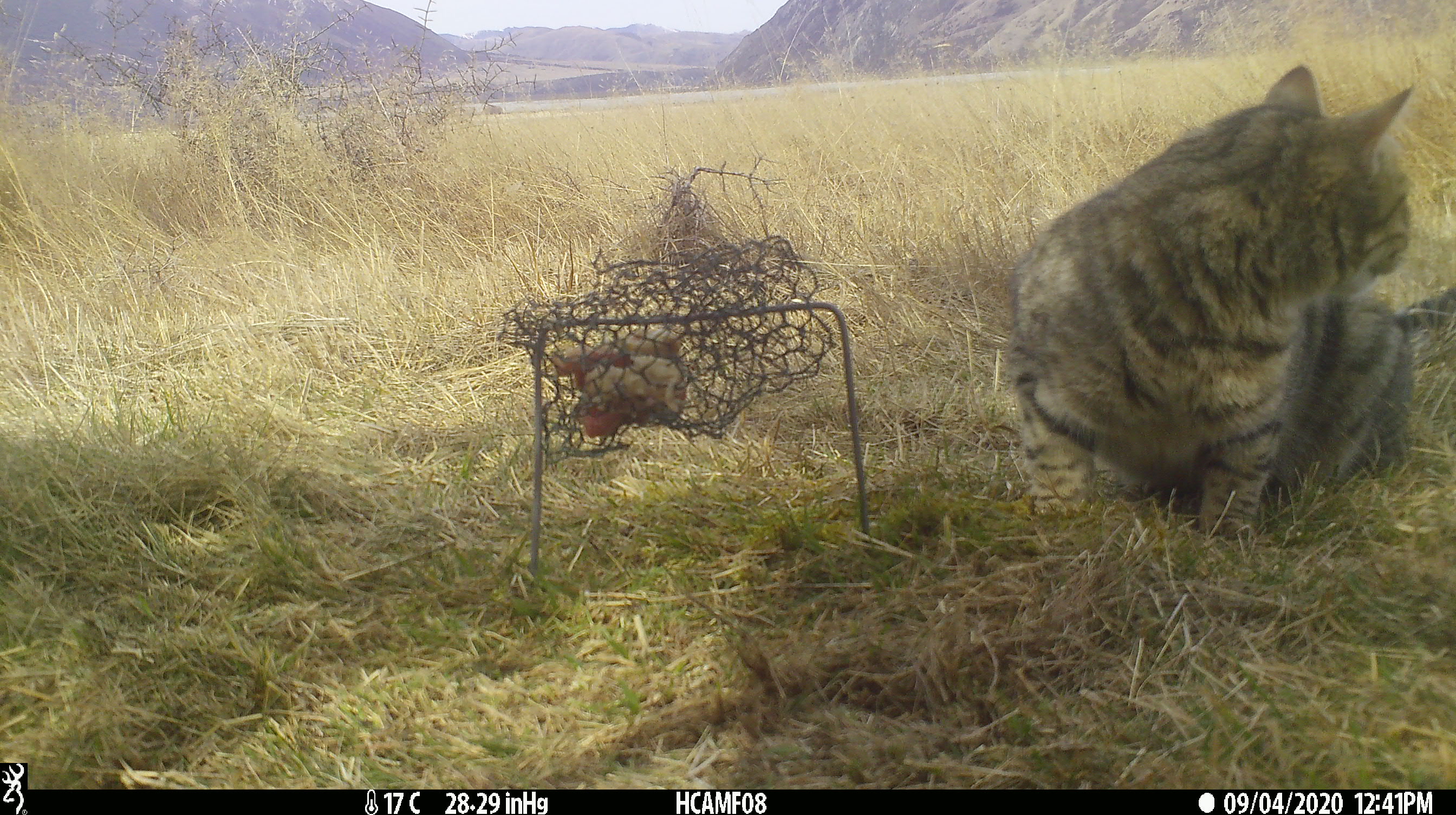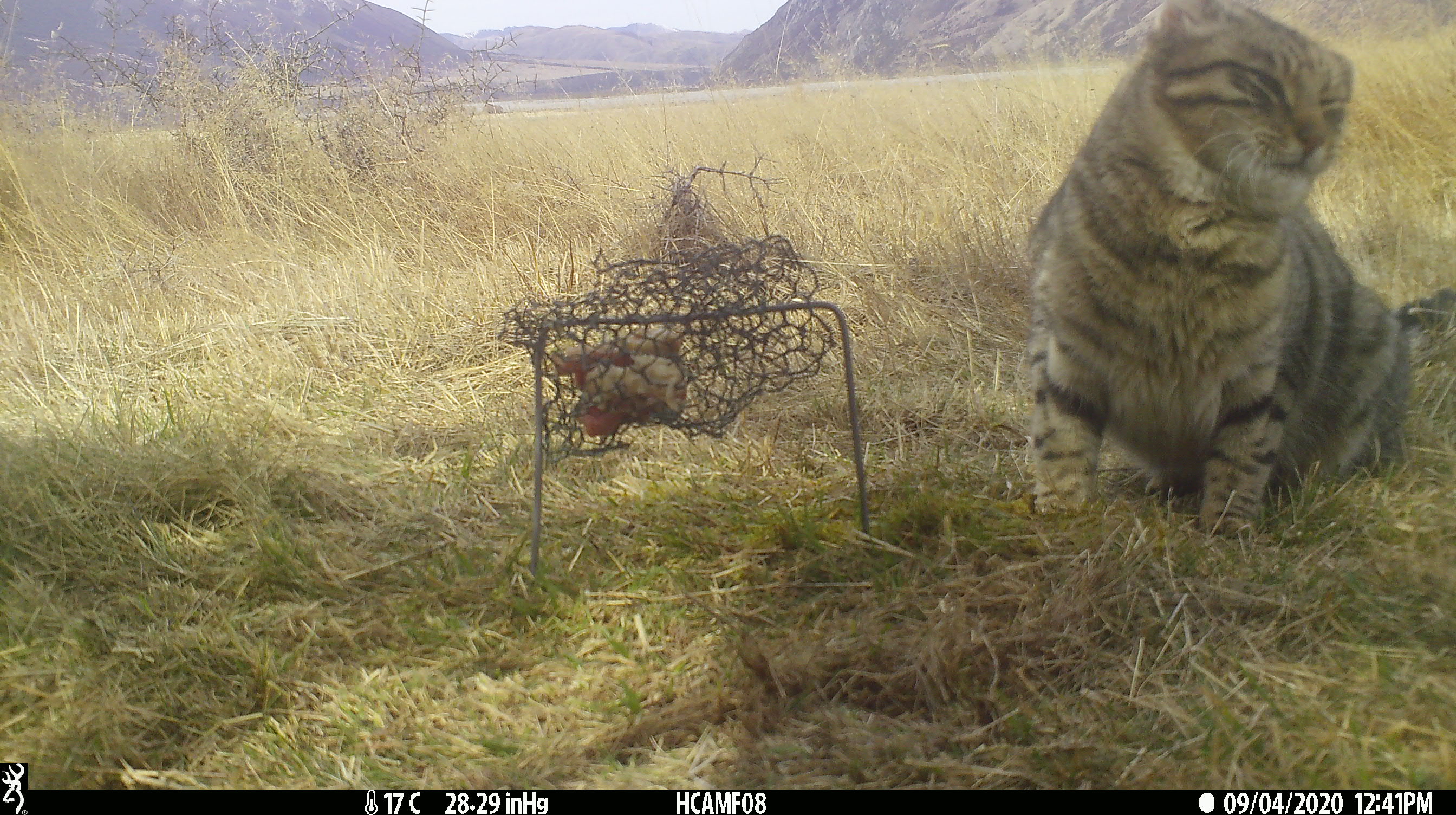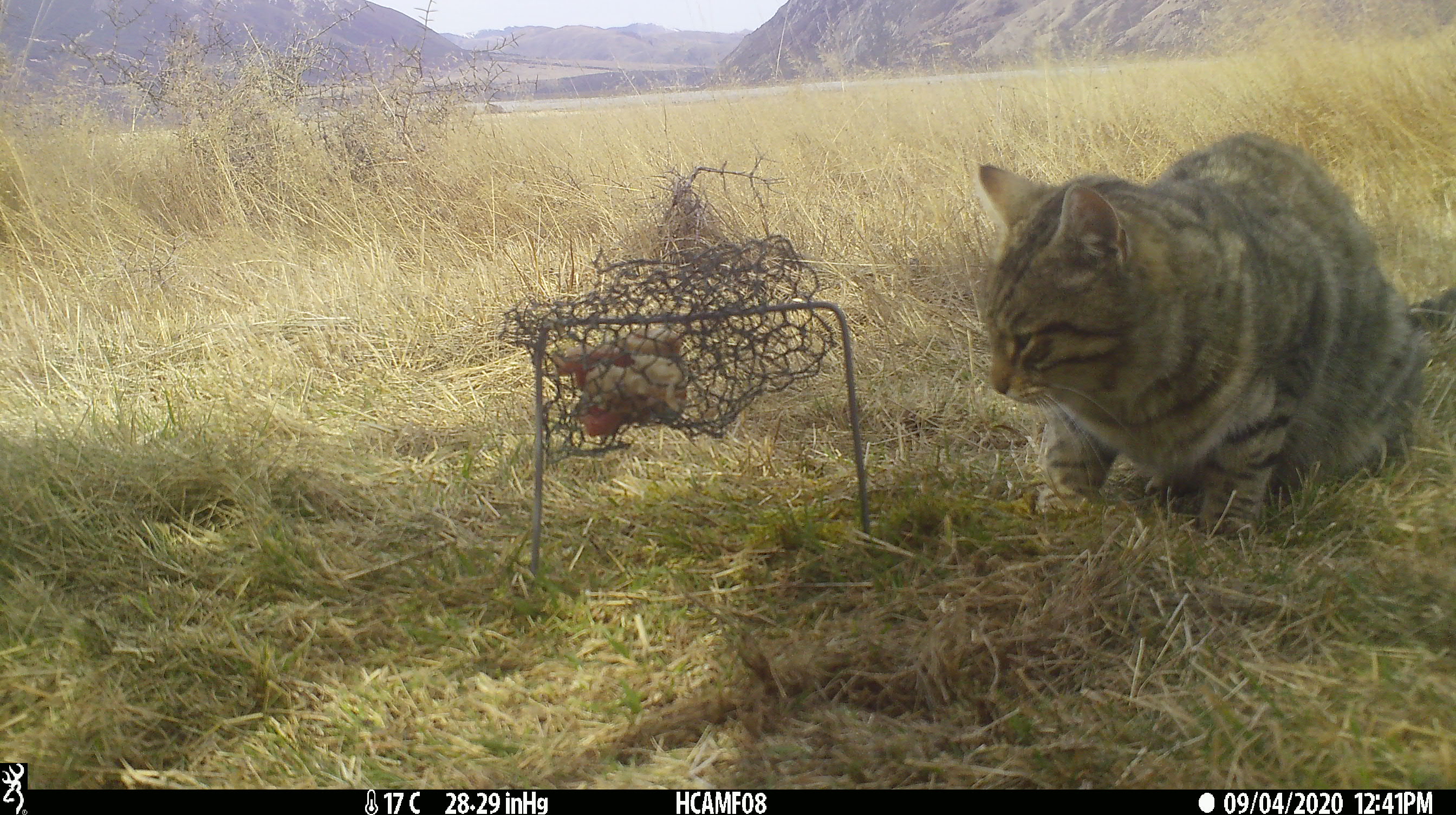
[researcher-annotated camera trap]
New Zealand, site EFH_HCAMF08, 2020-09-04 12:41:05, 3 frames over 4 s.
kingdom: Animalia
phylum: Chordata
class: Mammalia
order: Carnivora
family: Felidae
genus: Felis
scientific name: Felis catus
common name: domestic cat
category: cat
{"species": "cat (domestic cat) (Felis catus)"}